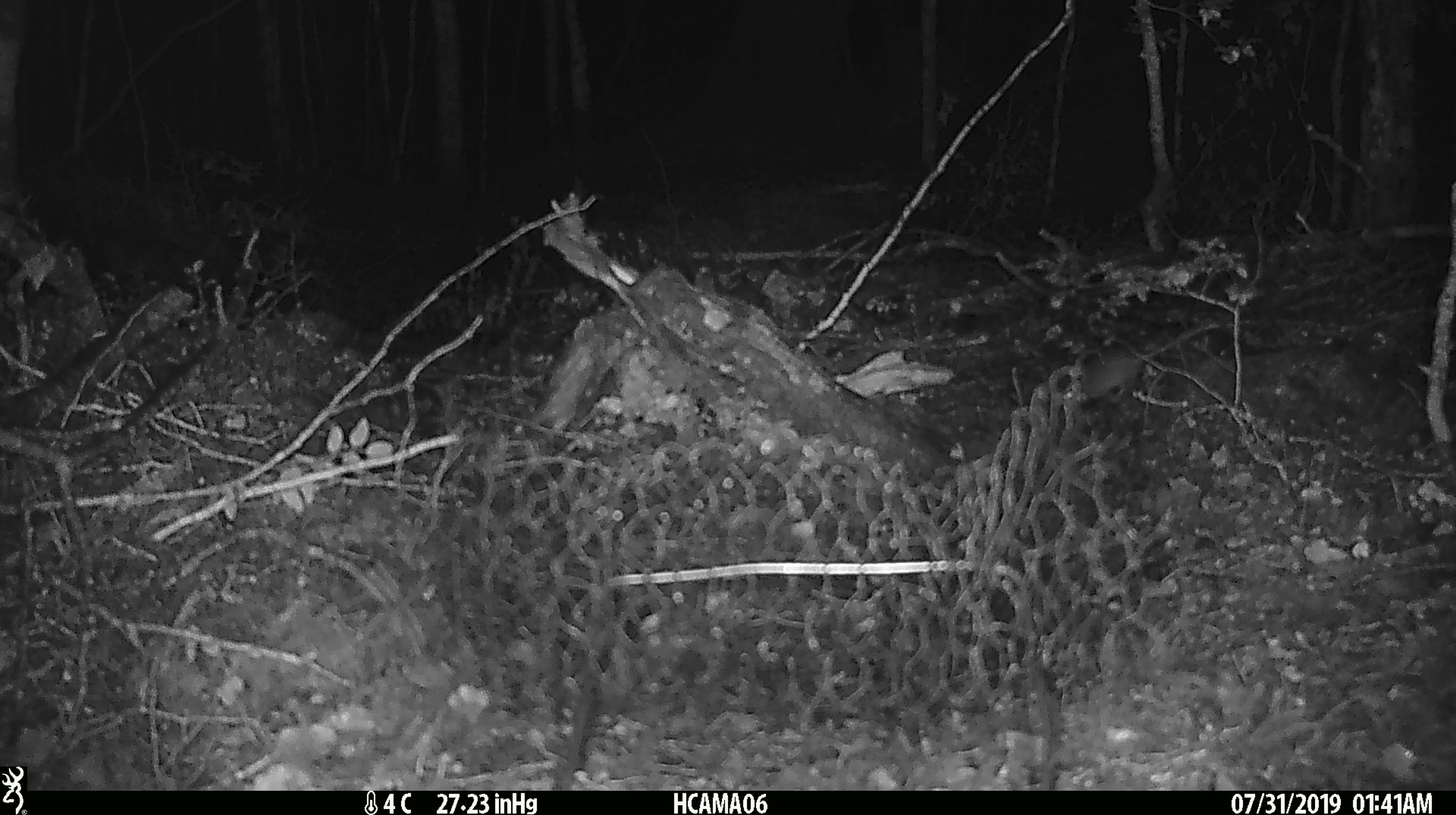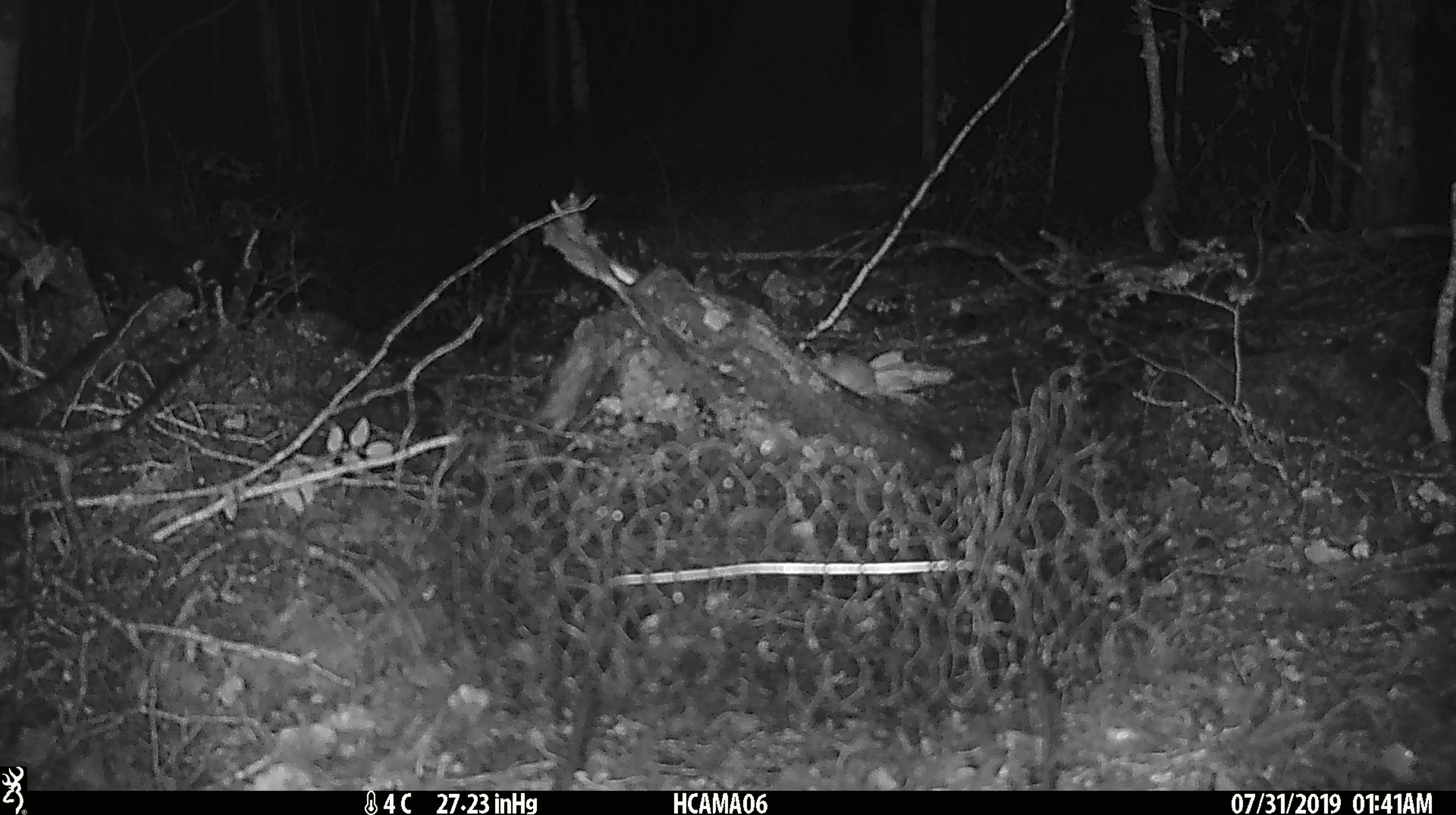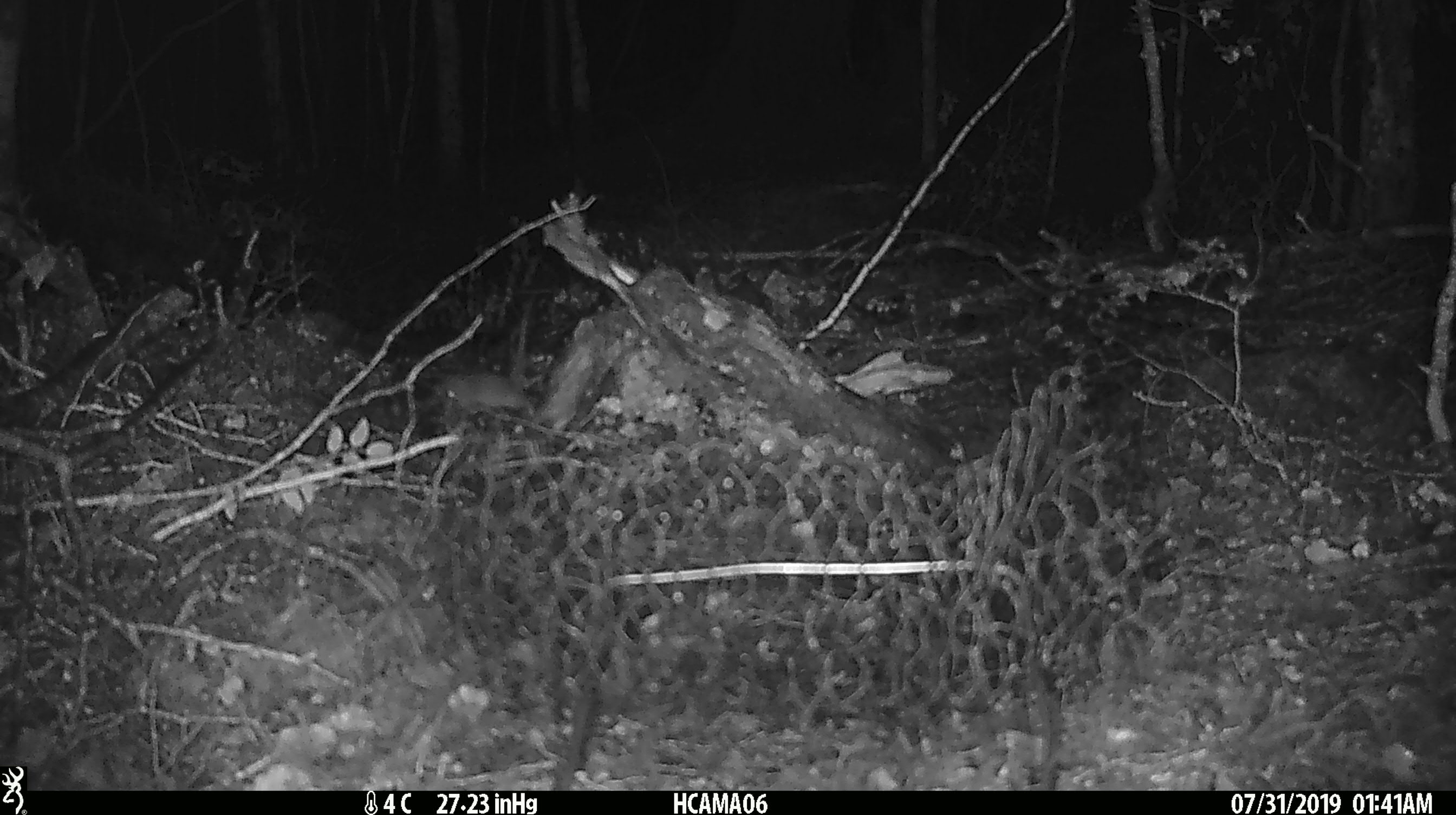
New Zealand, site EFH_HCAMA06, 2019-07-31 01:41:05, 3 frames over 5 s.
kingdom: Animalia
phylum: Chordata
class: Mammalia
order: Rodentia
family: Muridae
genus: Mus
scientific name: Mus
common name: mouse